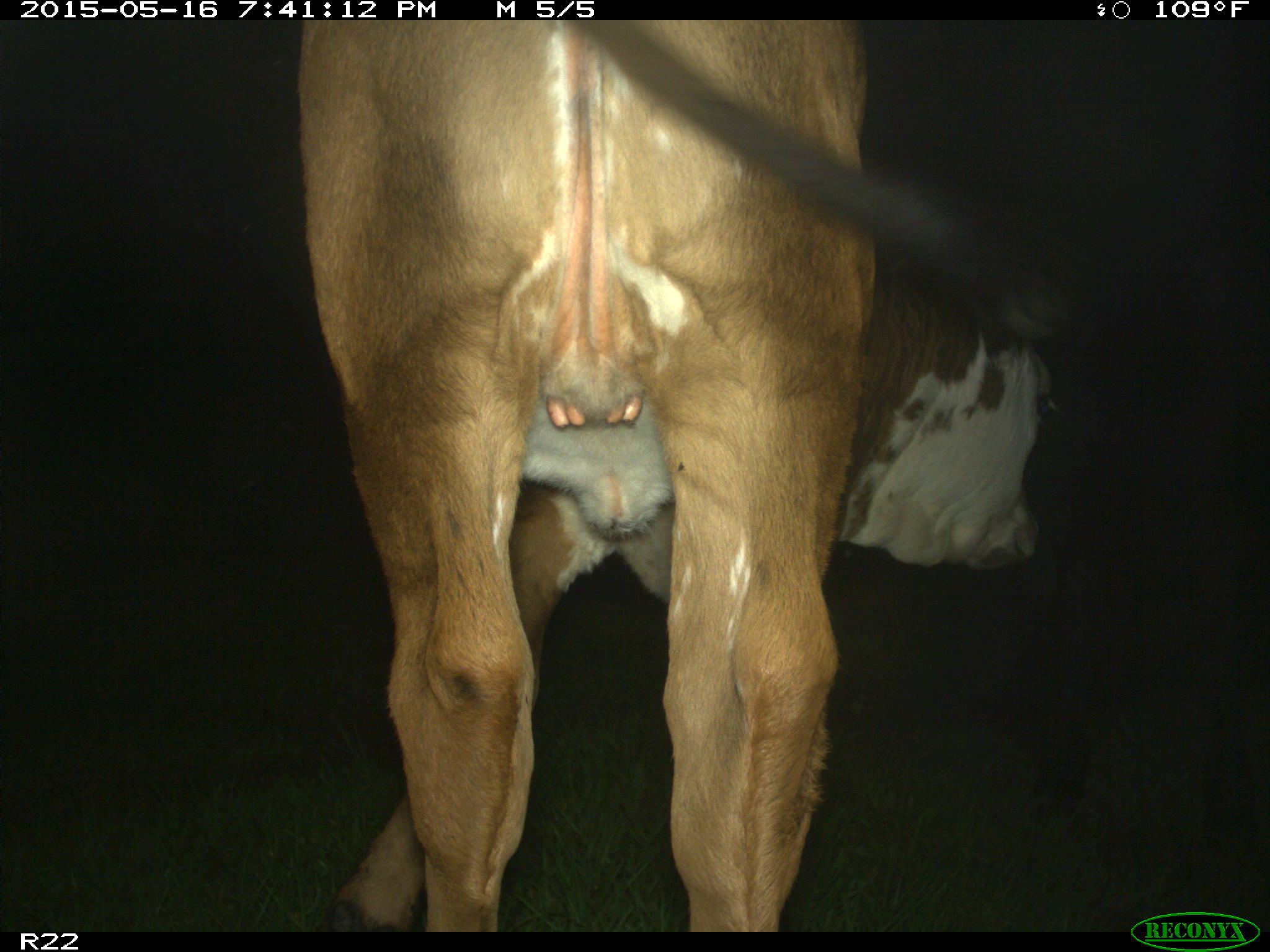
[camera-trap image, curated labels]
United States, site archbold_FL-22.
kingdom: Animalia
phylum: Chordata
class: Mammalia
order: Artiodactyla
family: Bovidae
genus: Bos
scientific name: Bos taurus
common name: domestic cow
Bos taurus (domestic cow).